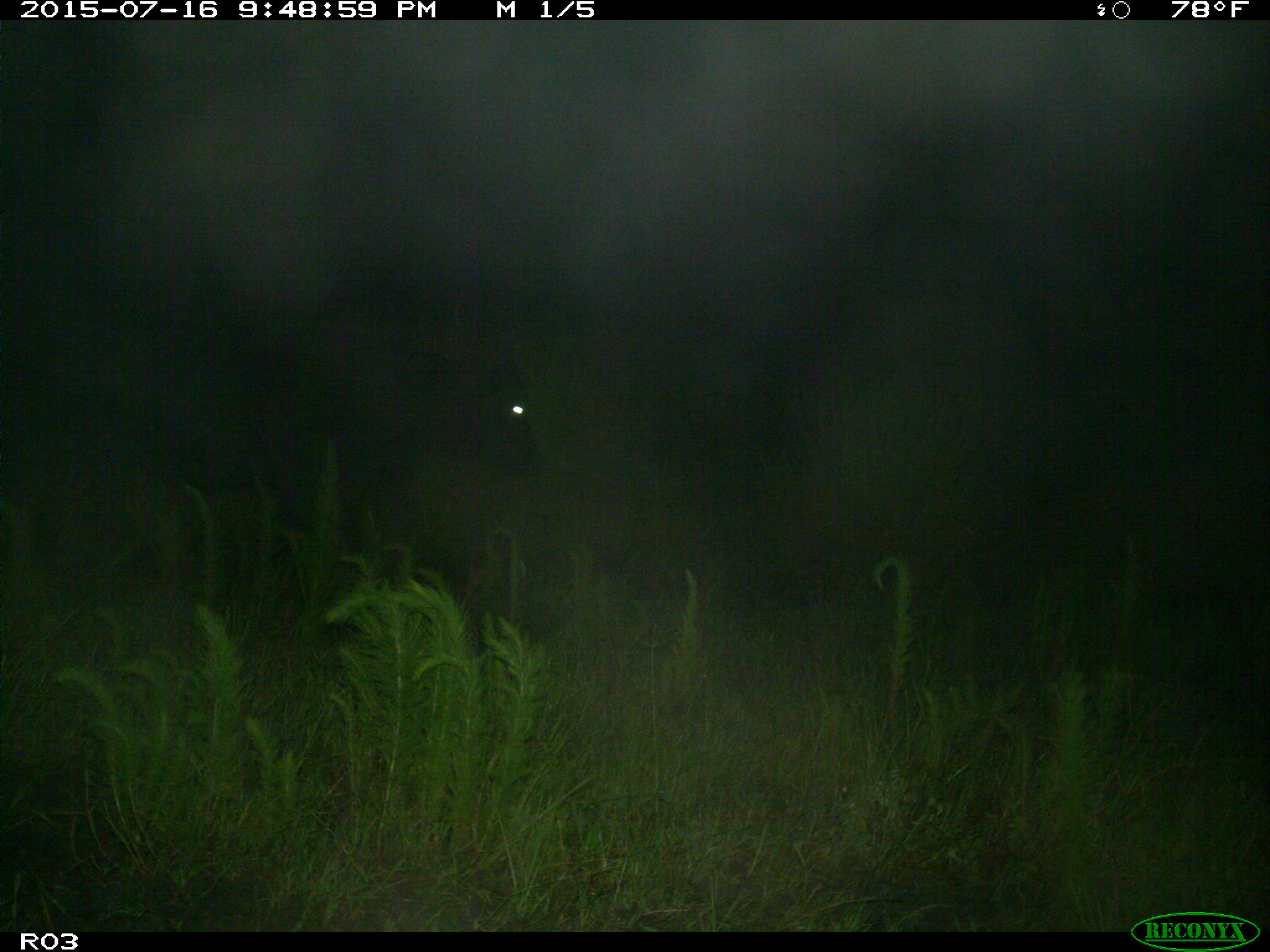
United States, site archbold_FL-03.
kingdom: Animalia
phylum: Chordata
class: Mammalia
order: Artiodactyla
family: Bovidae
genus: Bos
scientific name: Bos taurus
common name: domestic cow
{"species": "Bos taurus (domestic cow)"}